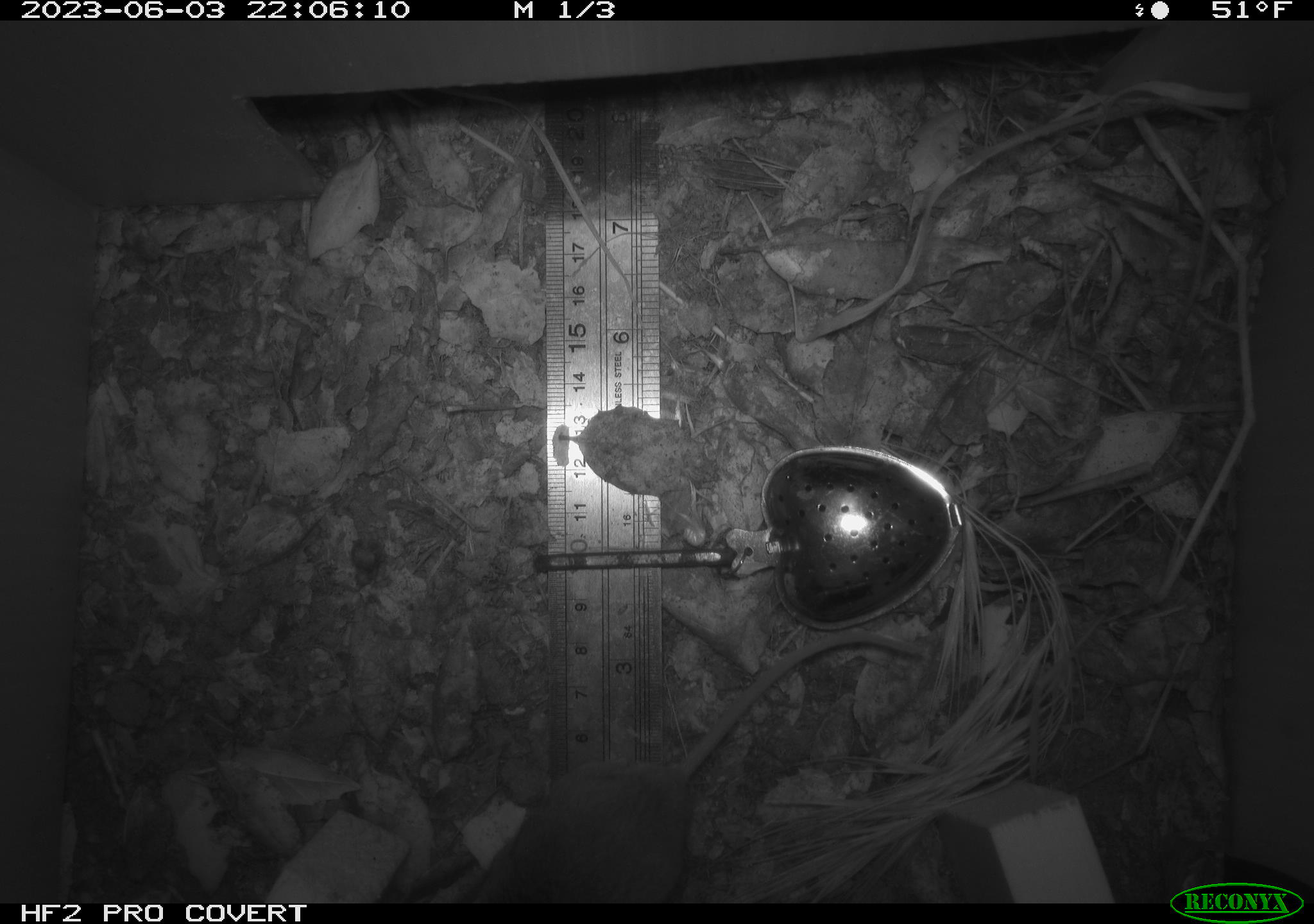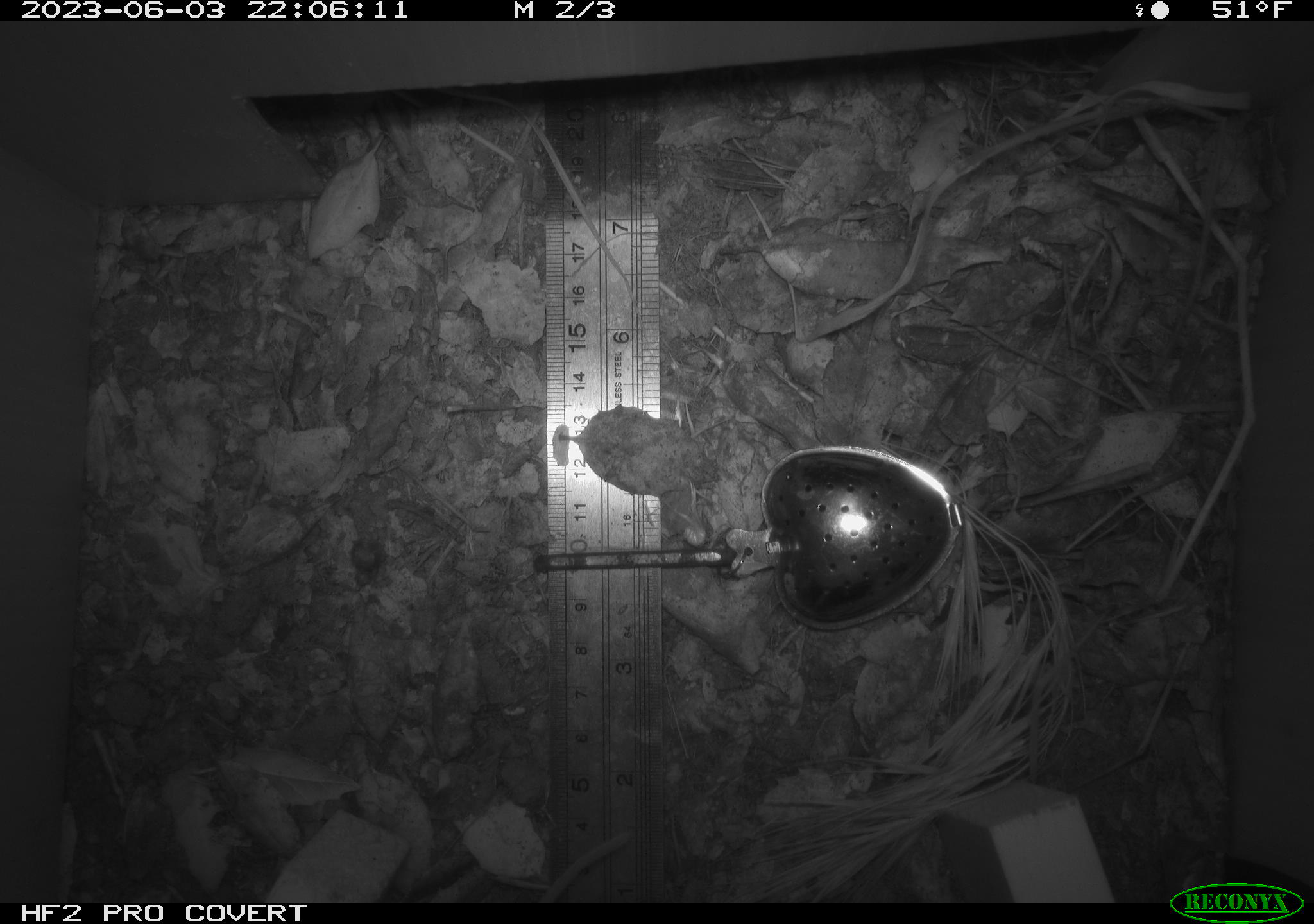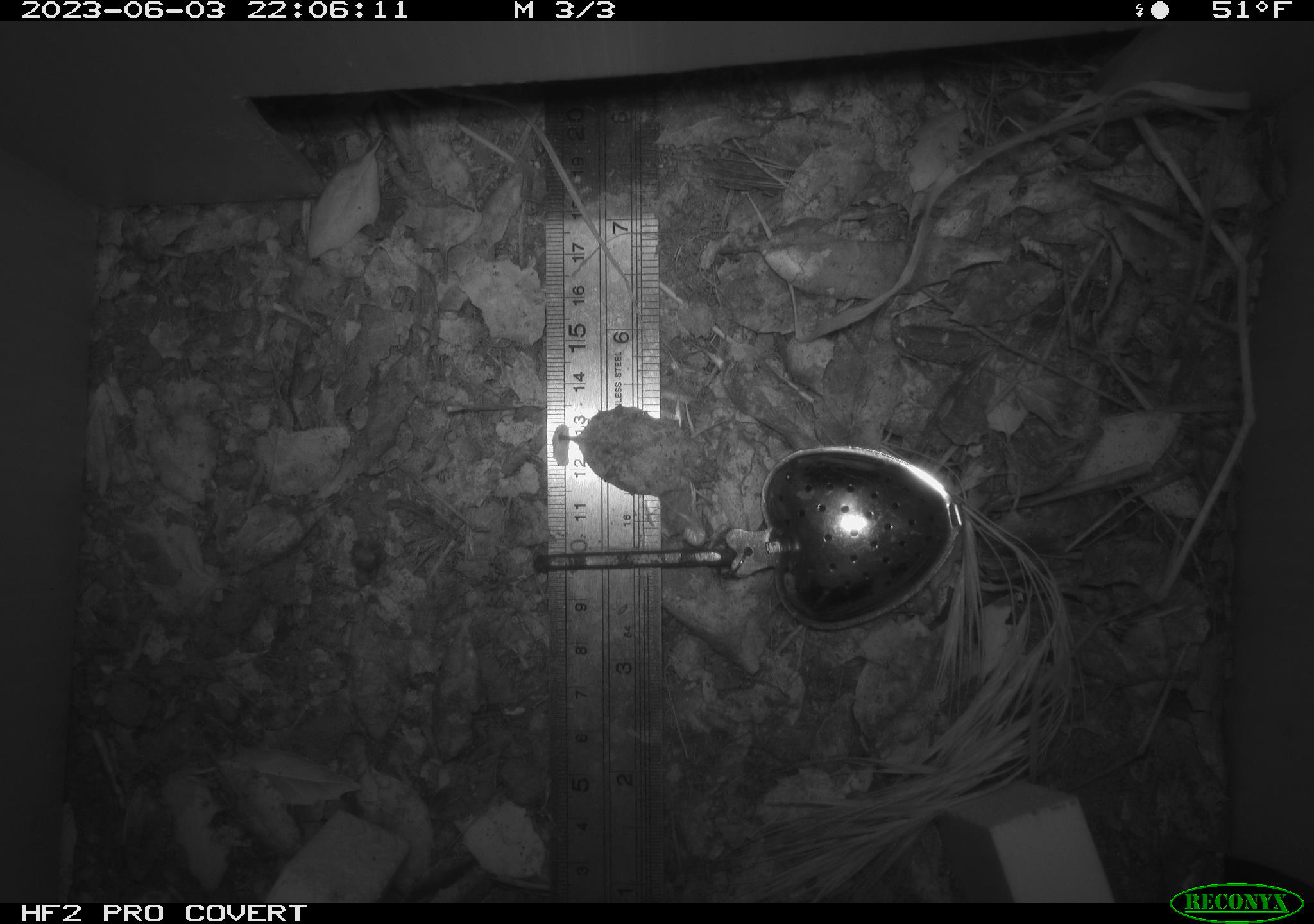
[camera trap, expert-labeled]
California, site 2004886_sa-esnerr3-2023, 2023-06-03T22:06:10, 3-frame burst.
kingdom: Animalia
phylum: Chordata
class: Mammalia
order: Rodentia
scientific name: Rodentia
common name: mouse species